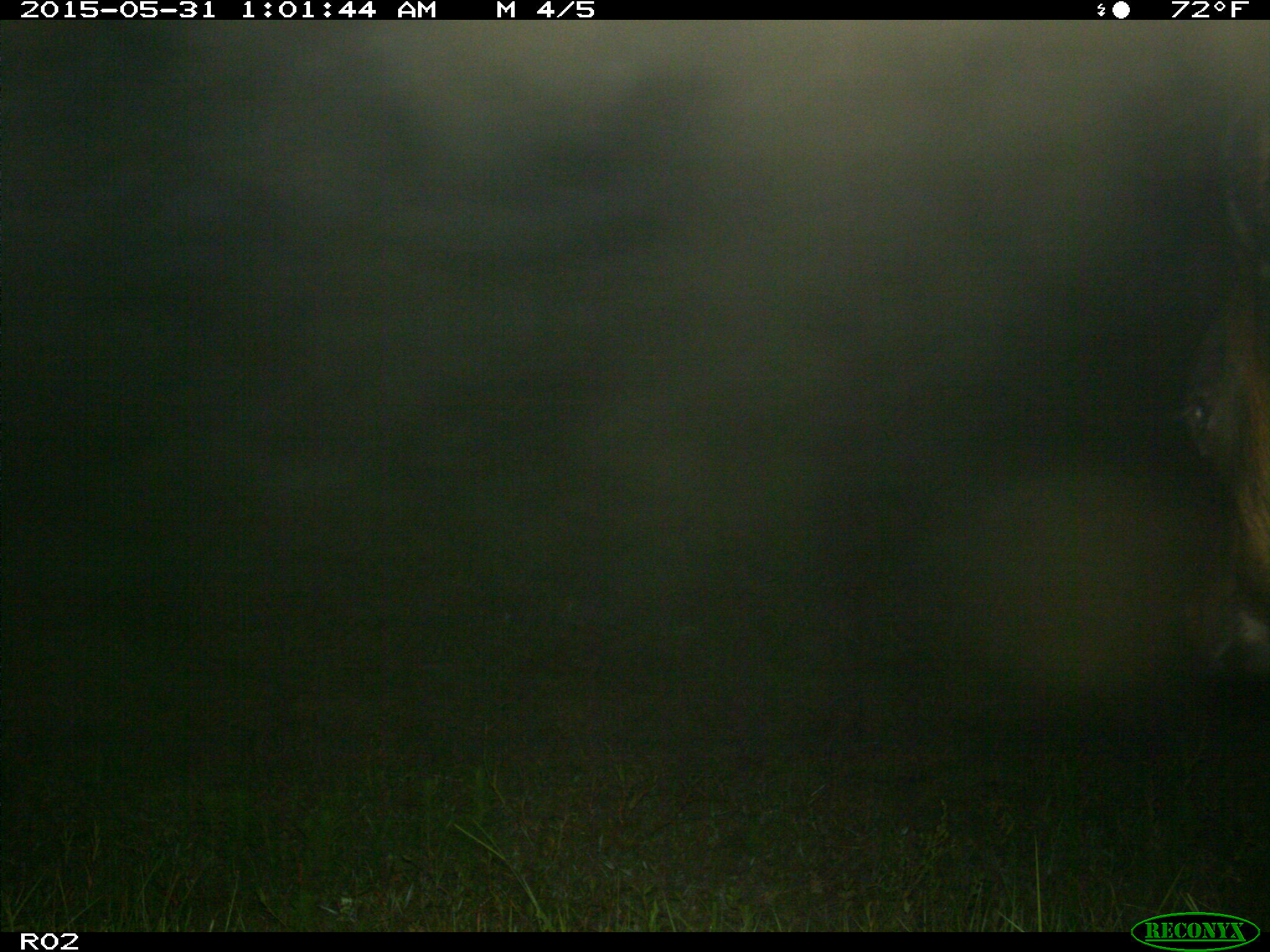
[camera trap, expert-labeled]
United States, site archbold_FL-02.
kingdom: Animalia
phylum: Chordata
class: Mammalia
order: Artiodactyla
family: Bovidae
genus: Bos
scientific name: Bos taurus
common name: domestic cow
Bos taurus (domestic cow).